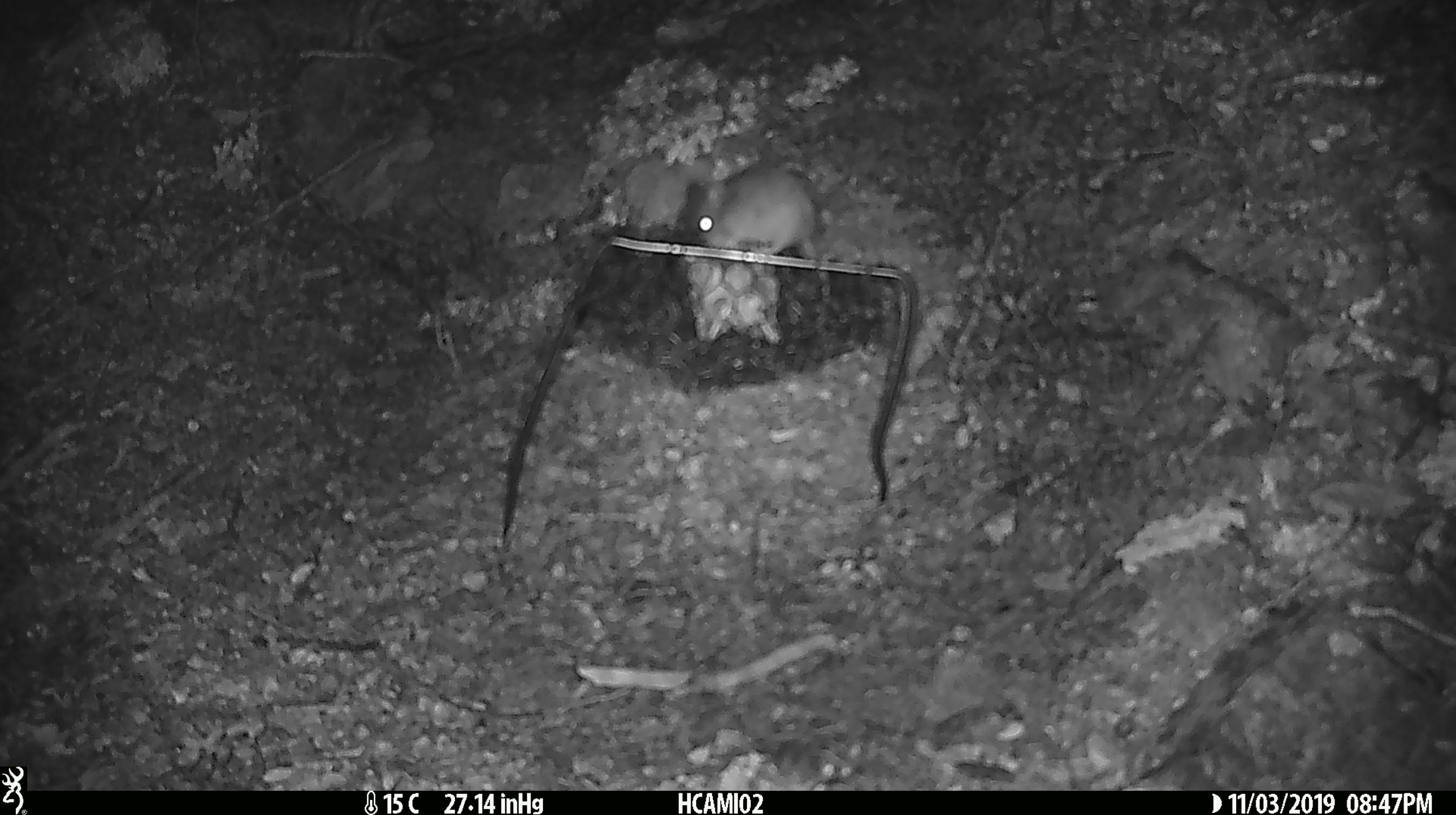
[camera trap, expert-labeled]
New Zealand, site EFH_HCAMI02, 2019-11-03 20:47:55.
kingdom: Animalia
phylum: Chordata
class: Mammalia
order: Rodentia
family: Muridae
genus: Mus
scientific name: Mus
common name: mouse